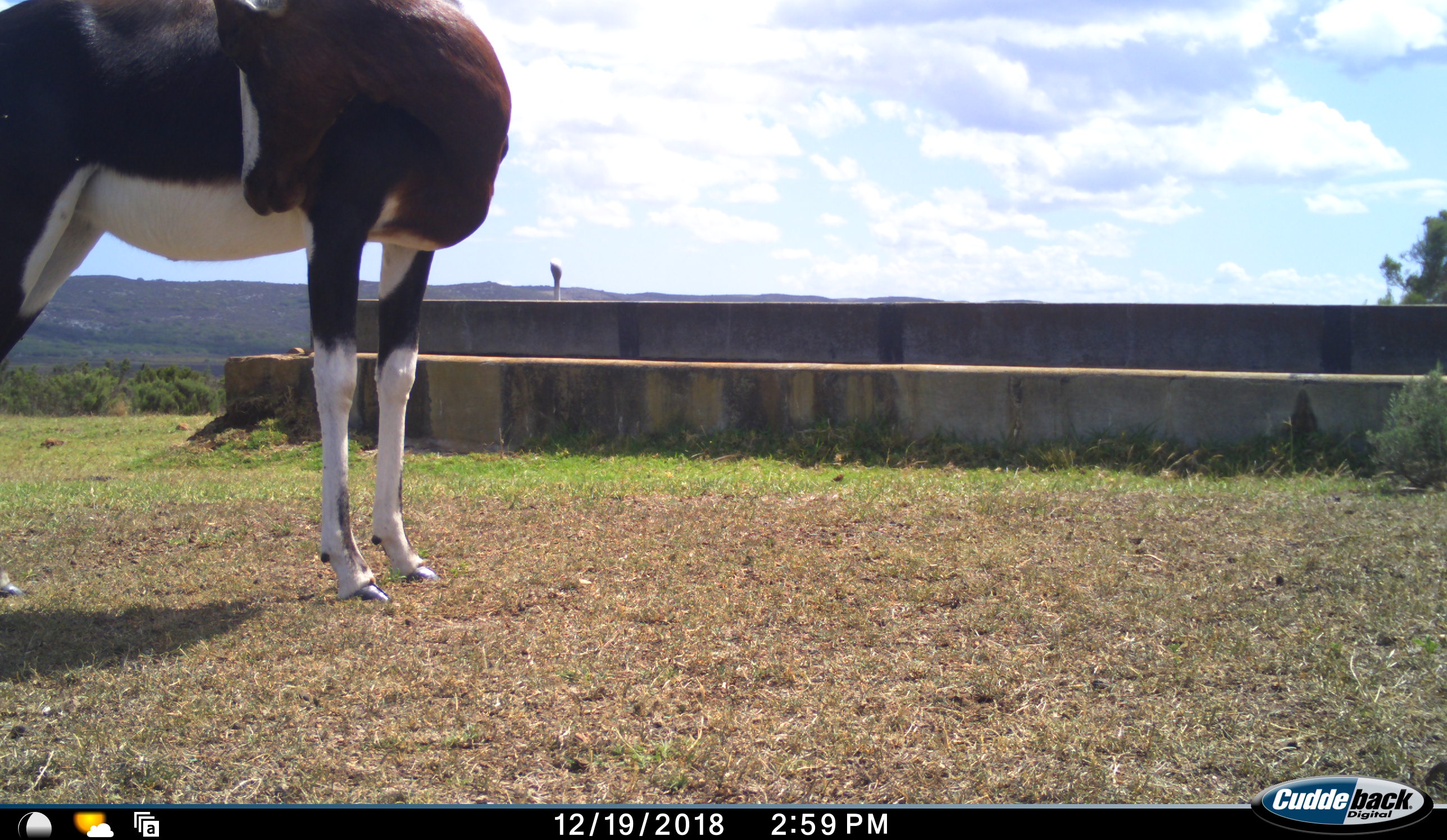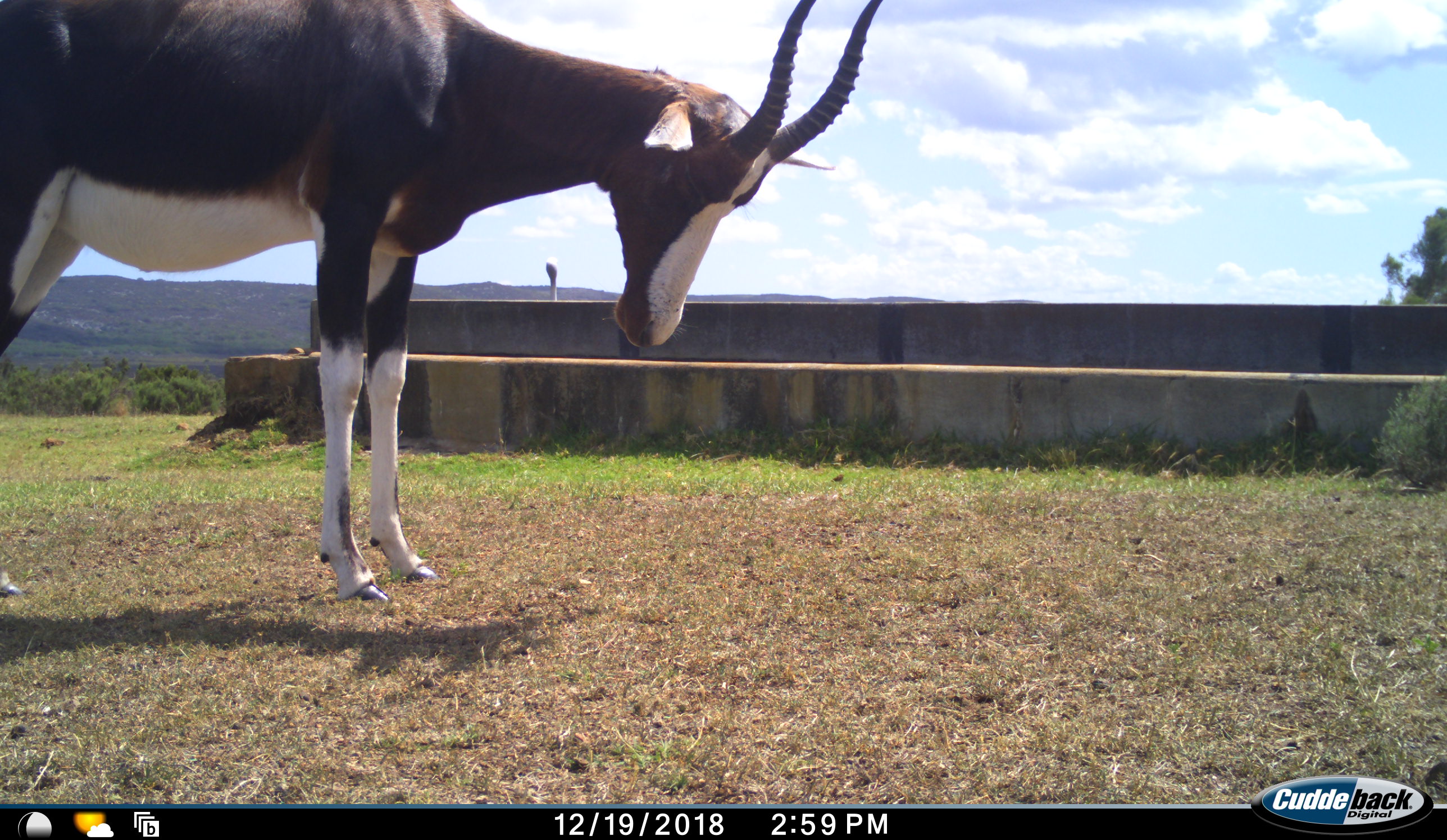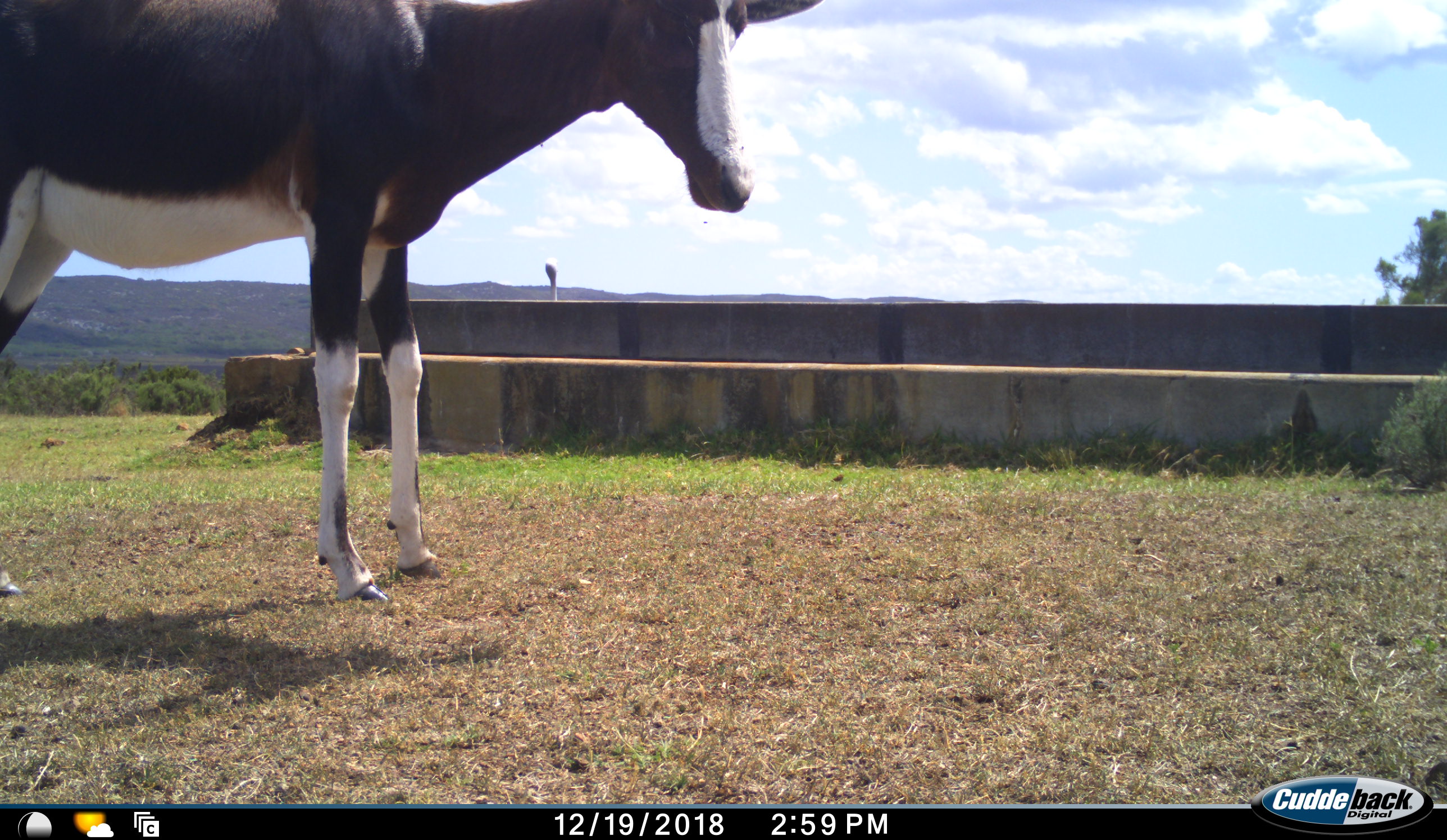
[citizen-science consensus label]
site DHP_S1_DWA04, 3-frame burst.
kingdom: Animalia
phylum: Chordata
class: Mammalia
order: Artiodactyla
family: Bovidae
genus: Damaliscus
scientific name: Damaliscus pygargus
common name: bontebok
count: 1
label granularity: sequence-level